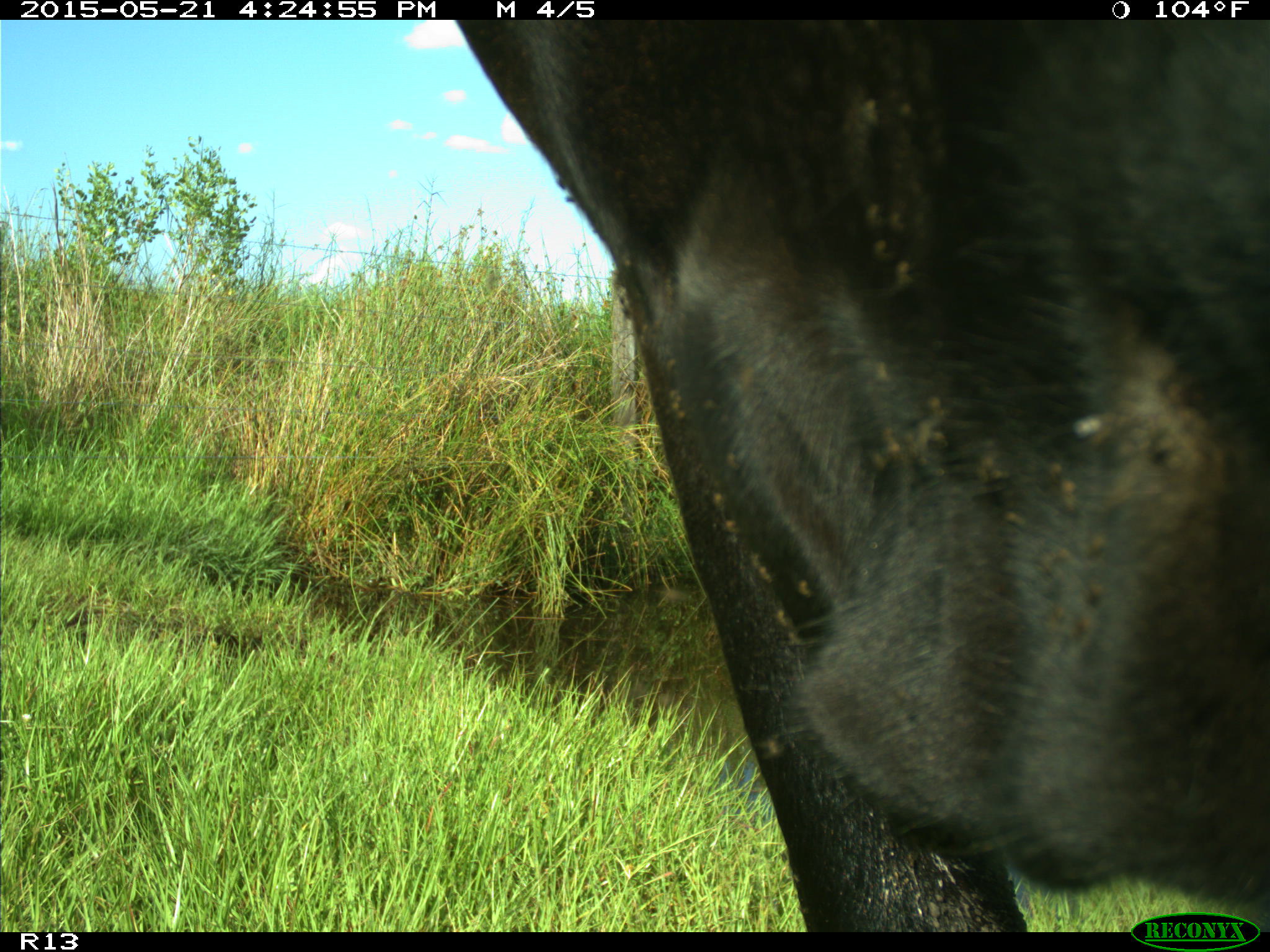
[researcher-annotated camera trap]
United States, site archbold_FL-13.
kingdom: Animalia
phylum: Chordata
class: Mammalia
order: Artiodactyla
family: Bovidae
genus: Bos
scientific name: Bos taurus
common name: domestic cow